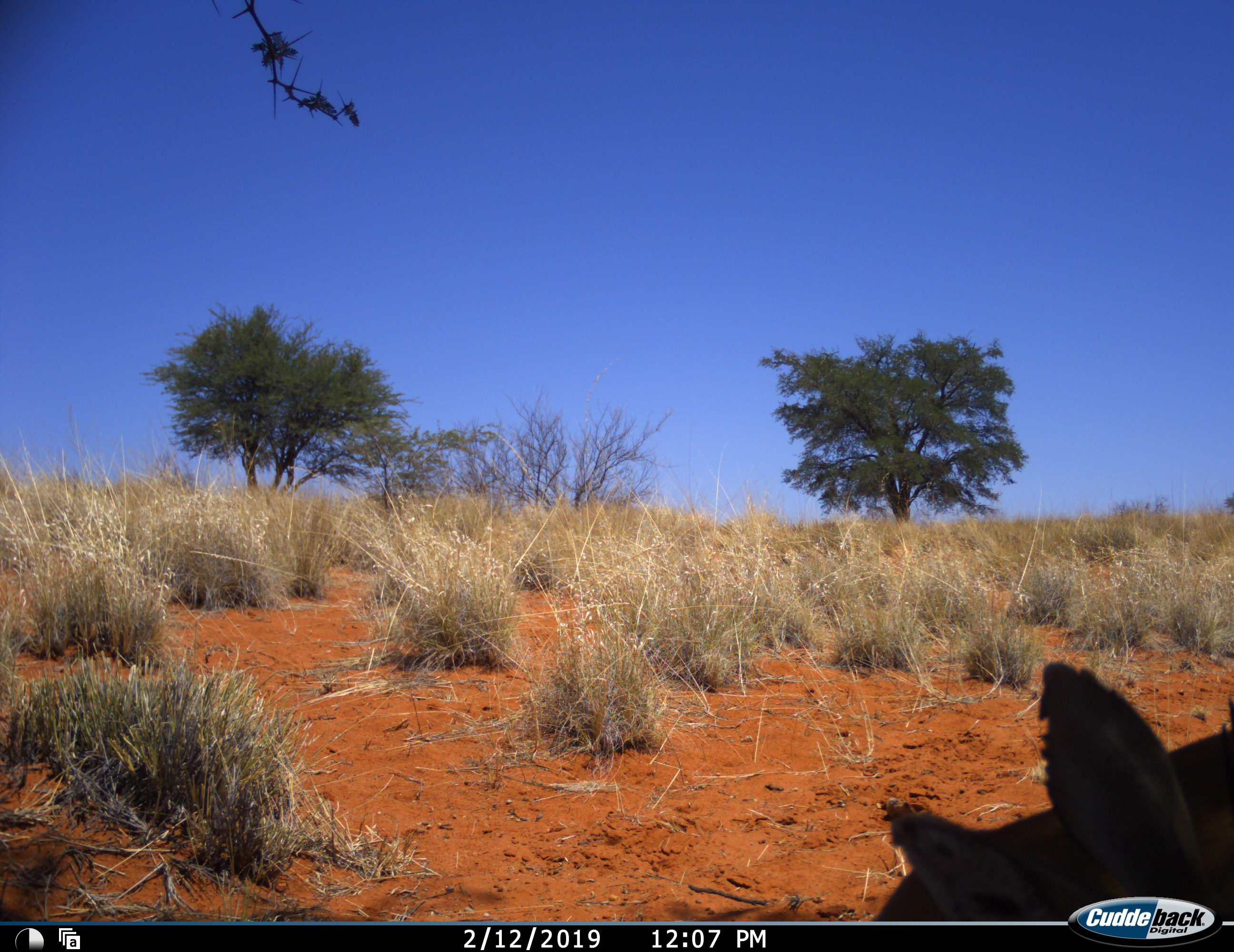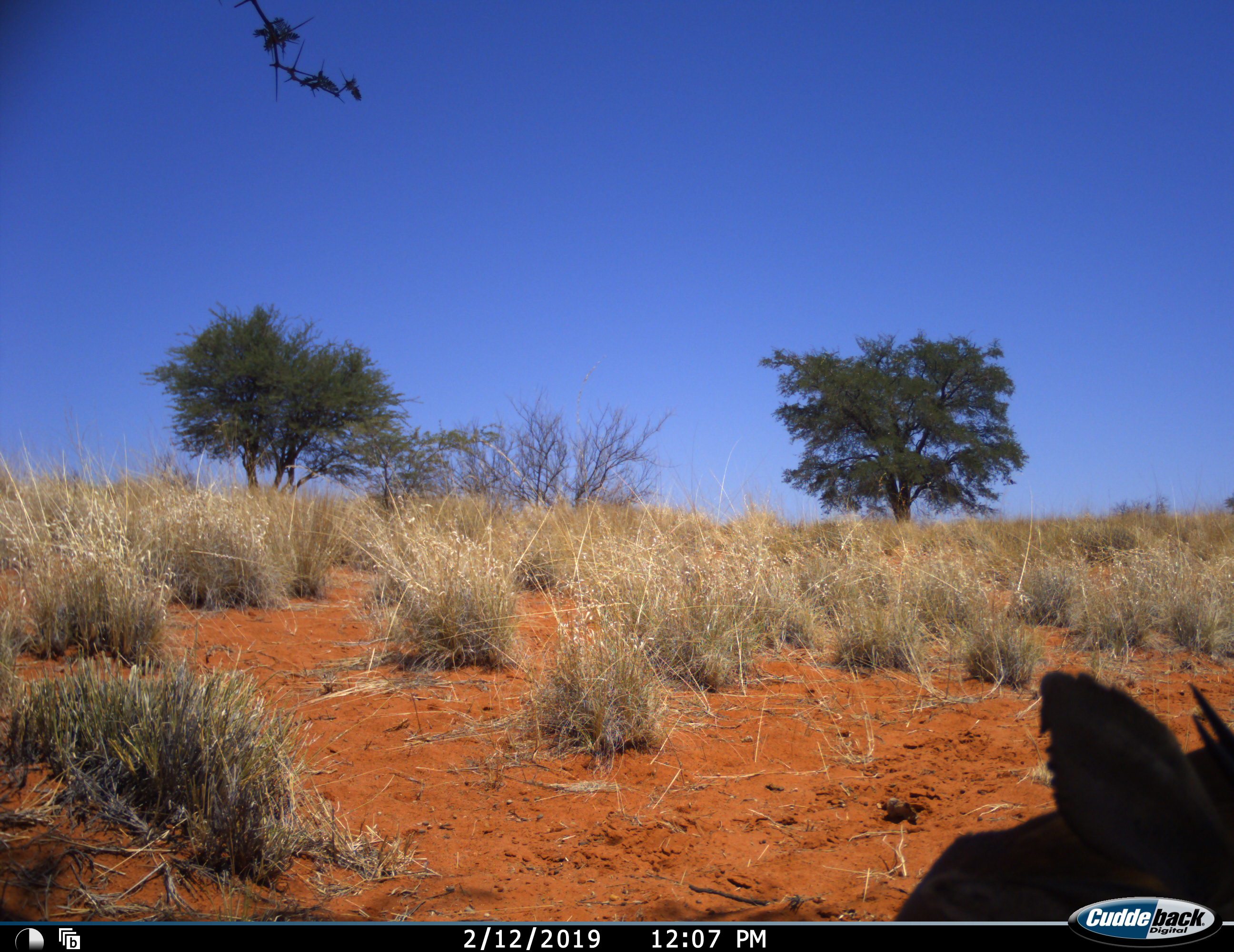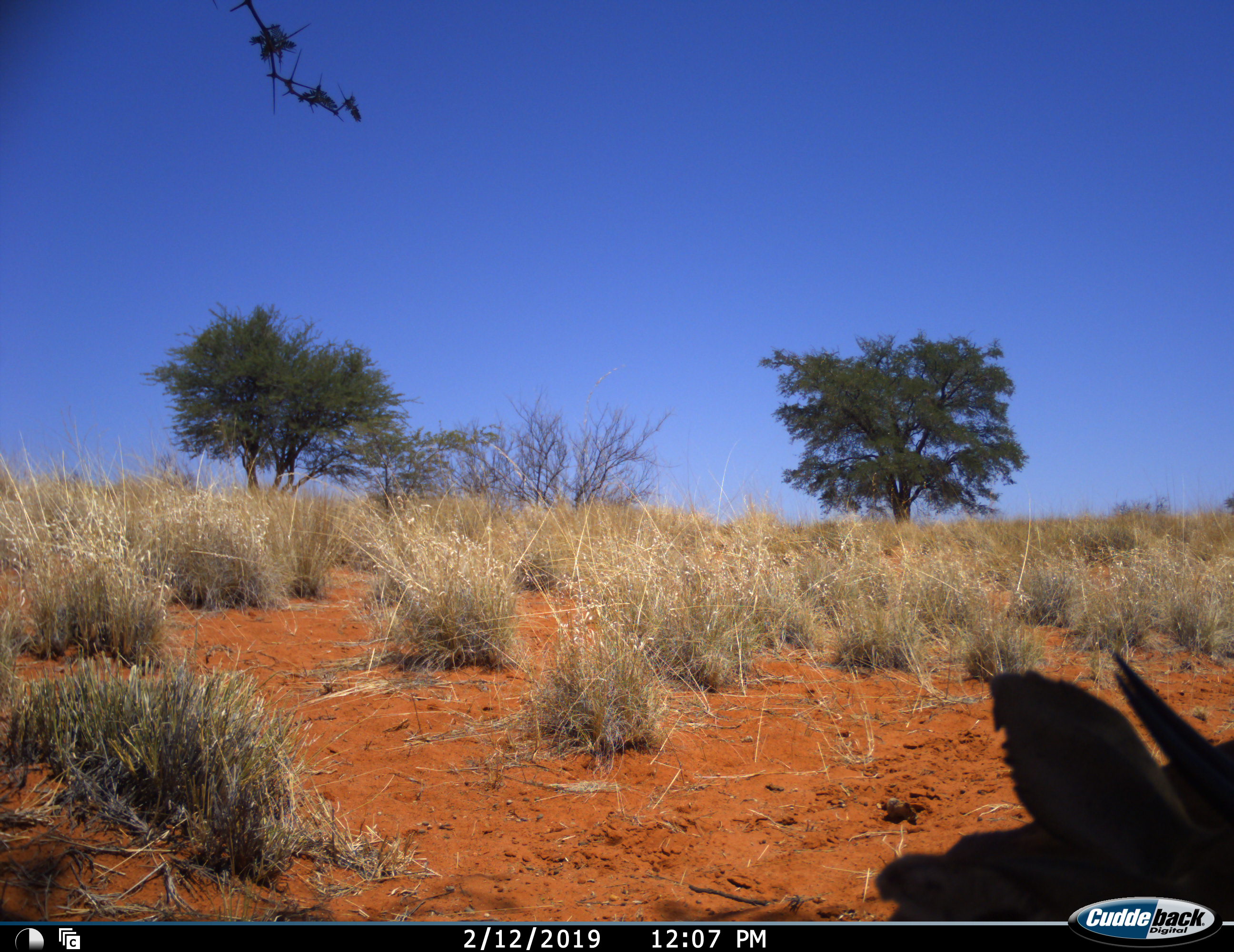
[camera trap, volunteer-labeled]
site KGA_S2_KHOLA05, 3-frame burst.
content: unidentified animal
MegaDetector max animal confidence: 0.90